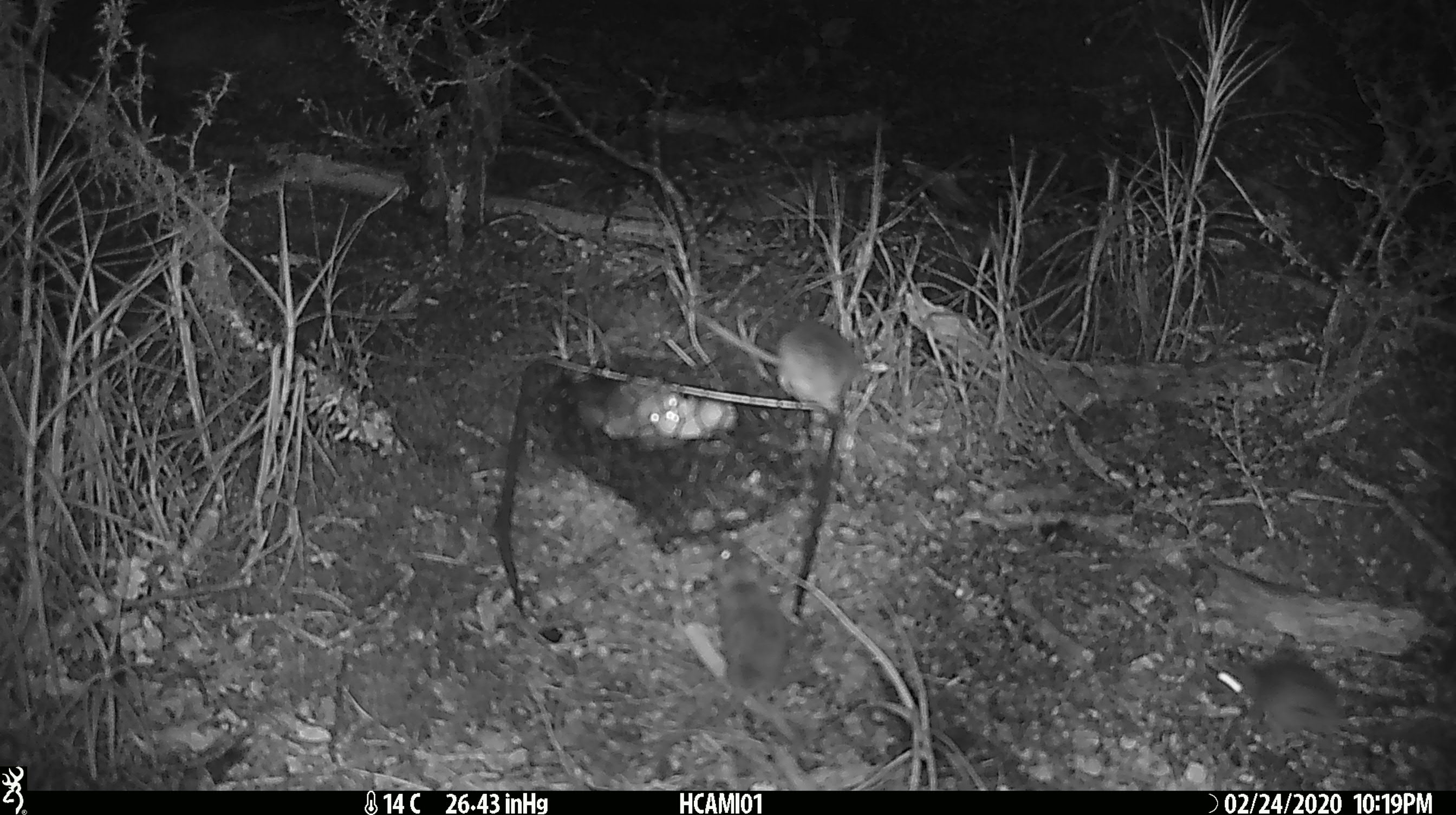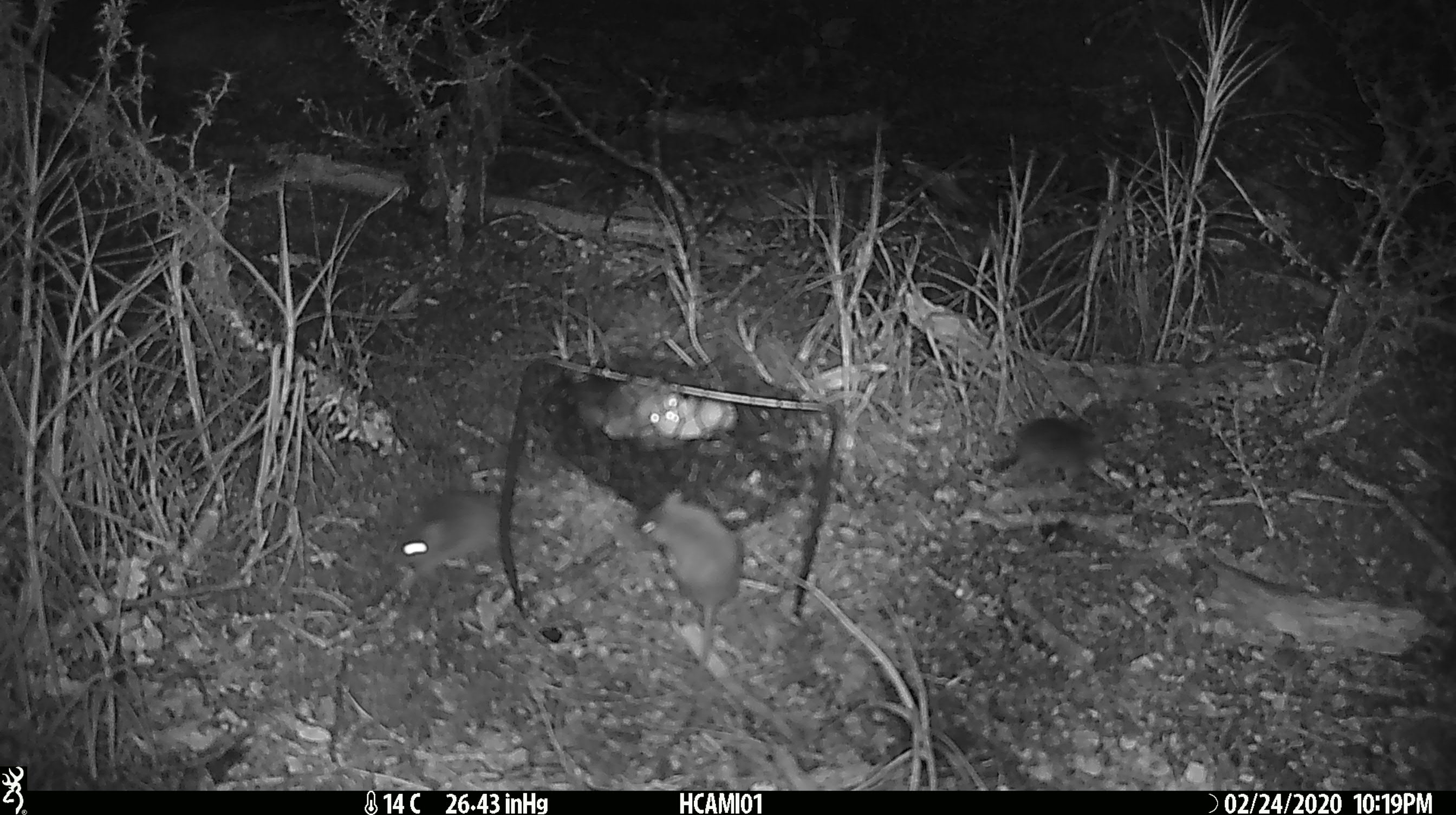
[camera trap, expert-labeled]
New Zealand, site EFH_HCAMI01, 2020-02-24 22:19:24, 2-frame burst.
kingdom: Animalia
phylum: Chordata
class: Mammalia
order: Rodentia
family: Muridae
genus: Mus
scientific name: Mus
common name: mouse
Mouse (Mus).